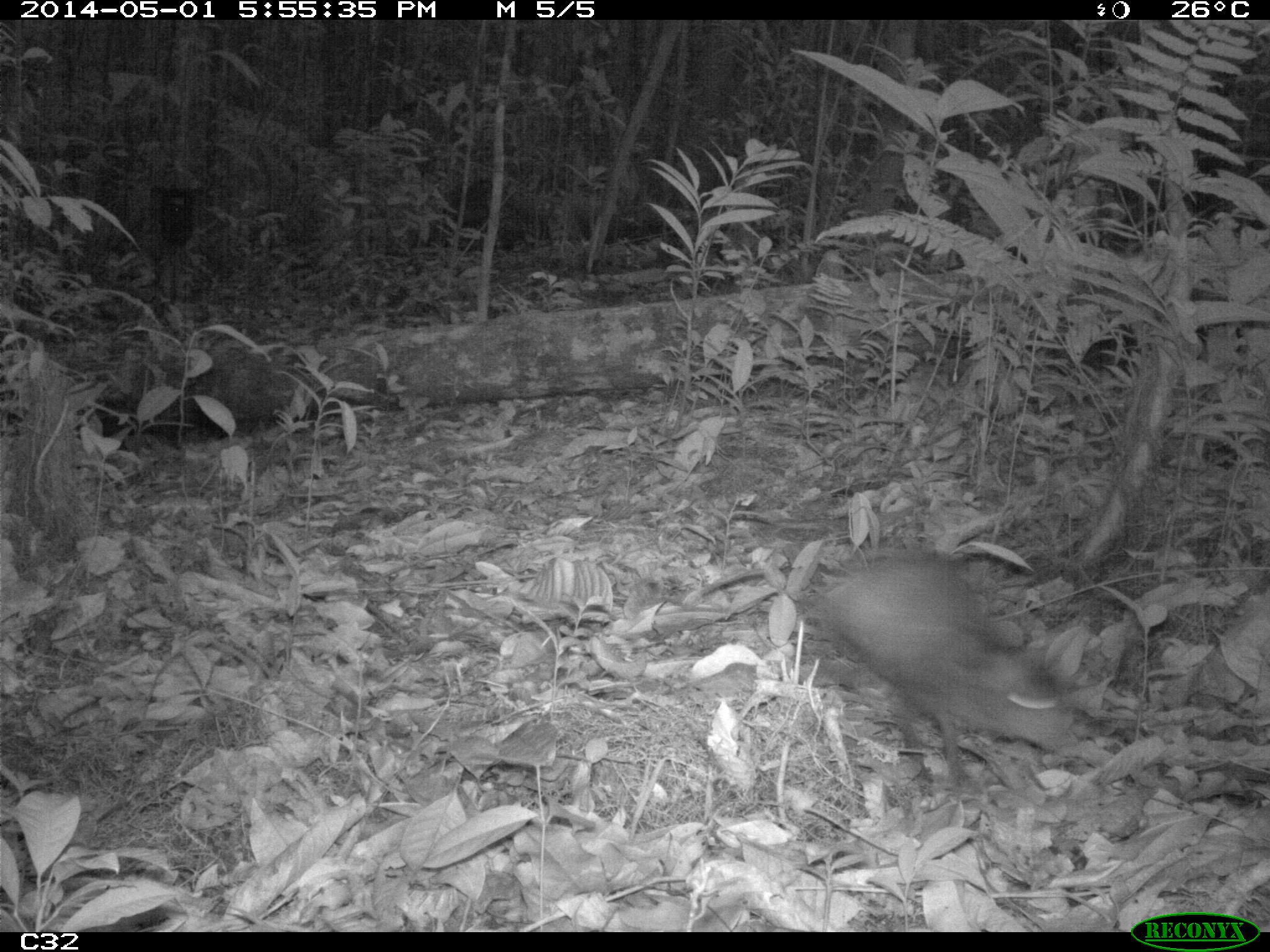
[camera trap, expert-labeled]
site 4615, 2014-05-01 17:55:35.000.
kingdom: Animalia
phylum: Chordata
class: Mammalia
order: Rodentia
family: Dasyproctidae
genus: Myoprocta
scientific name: Myoprocta pratti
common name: green acouchi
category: myoprocta pratii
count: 1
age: adult